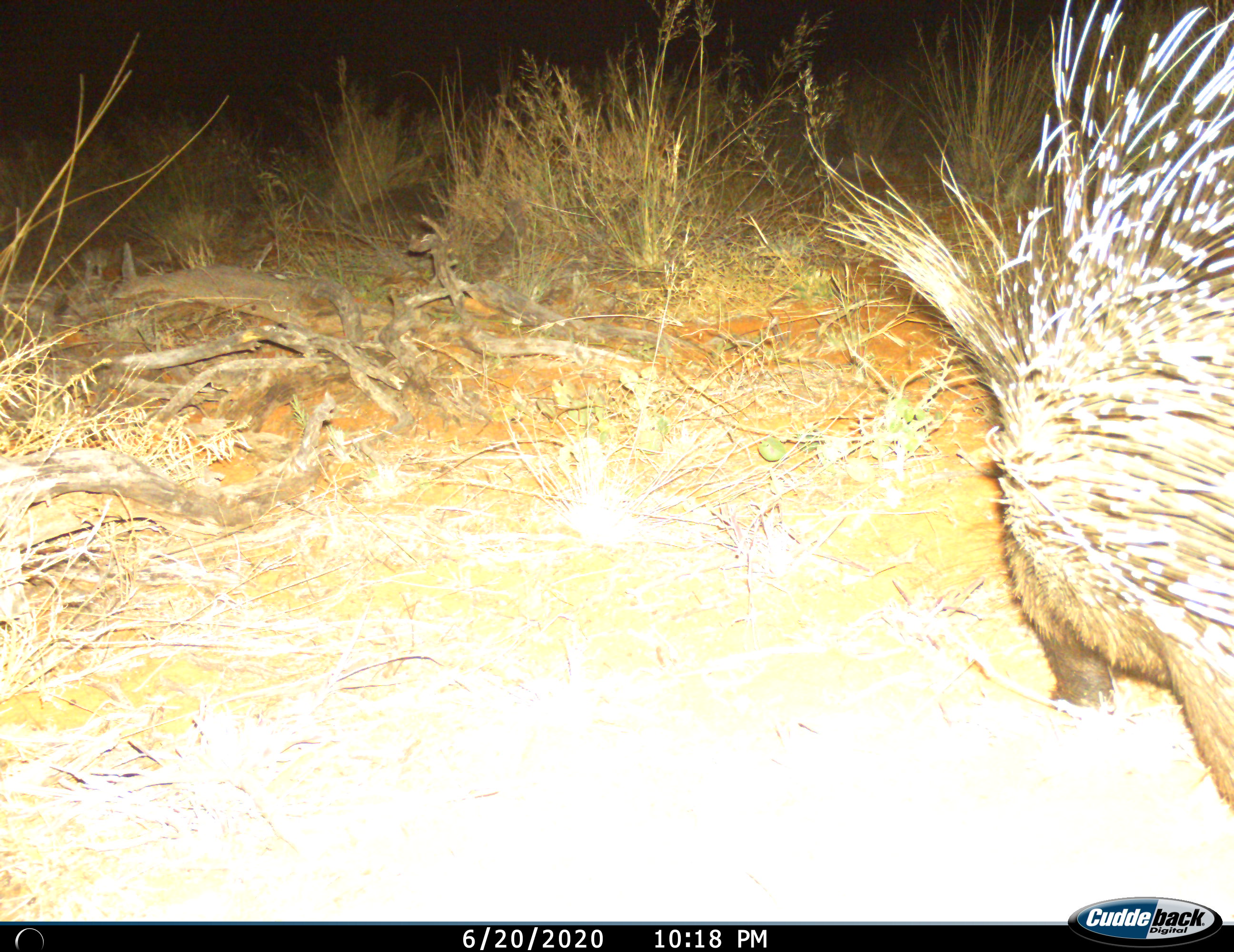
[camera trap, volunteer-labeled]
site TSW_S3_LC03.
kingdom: Animalia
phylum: Chordata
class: Mammalia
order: Rodentia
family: Hystricidae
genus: Hystrix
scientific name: Hystrix cristata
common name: crested porcupine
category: porcupine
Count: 1.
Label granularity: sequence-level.